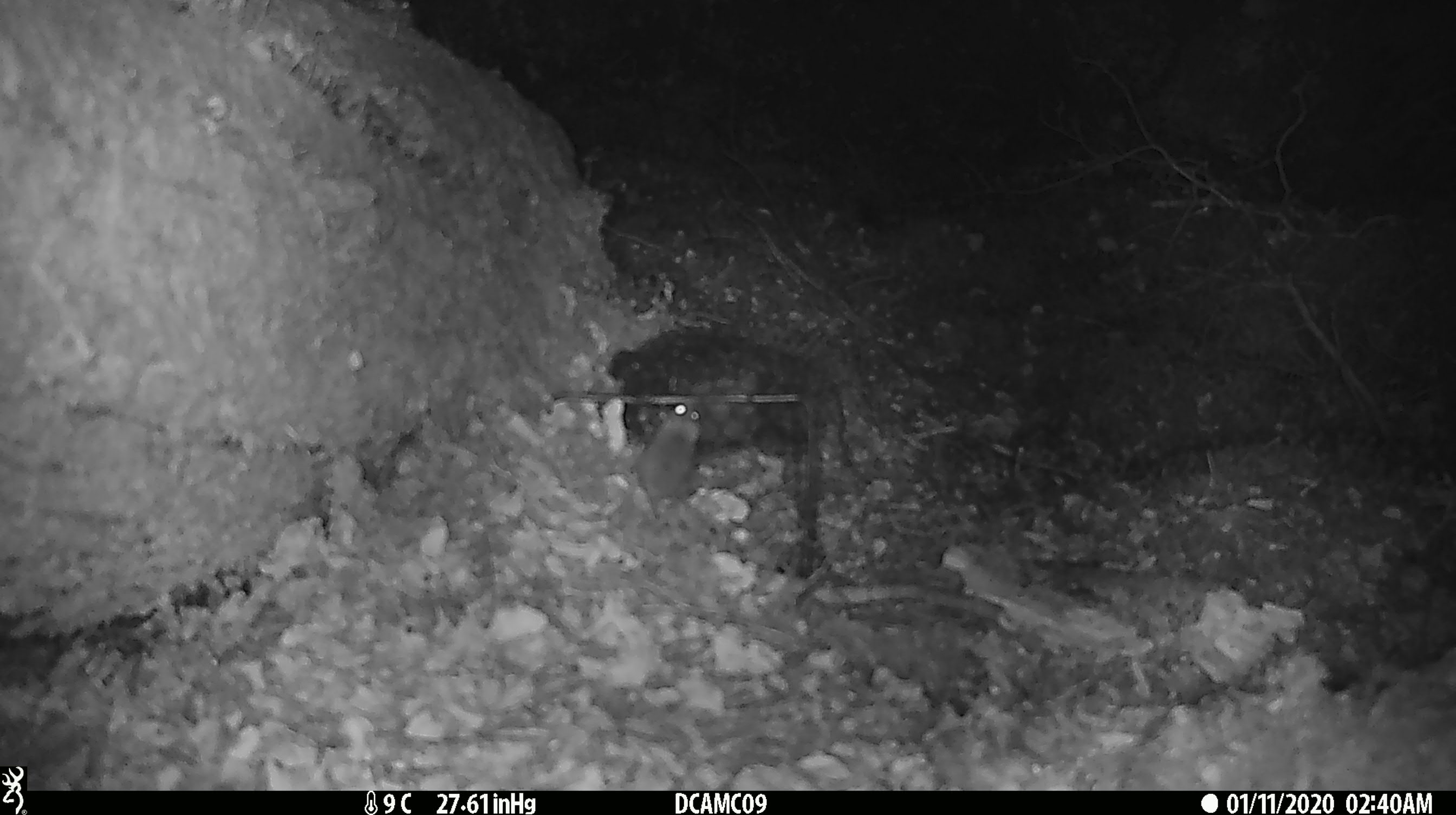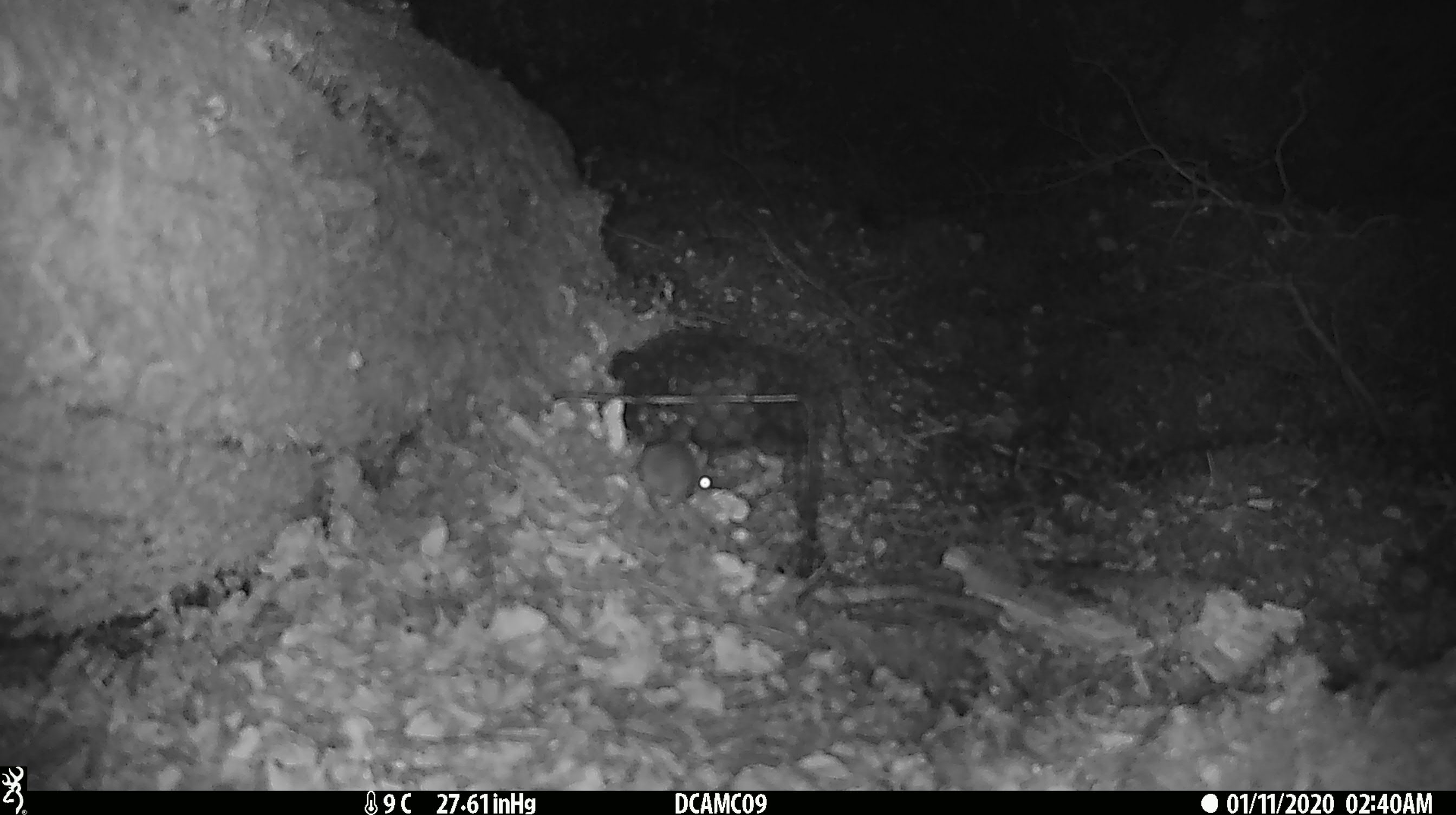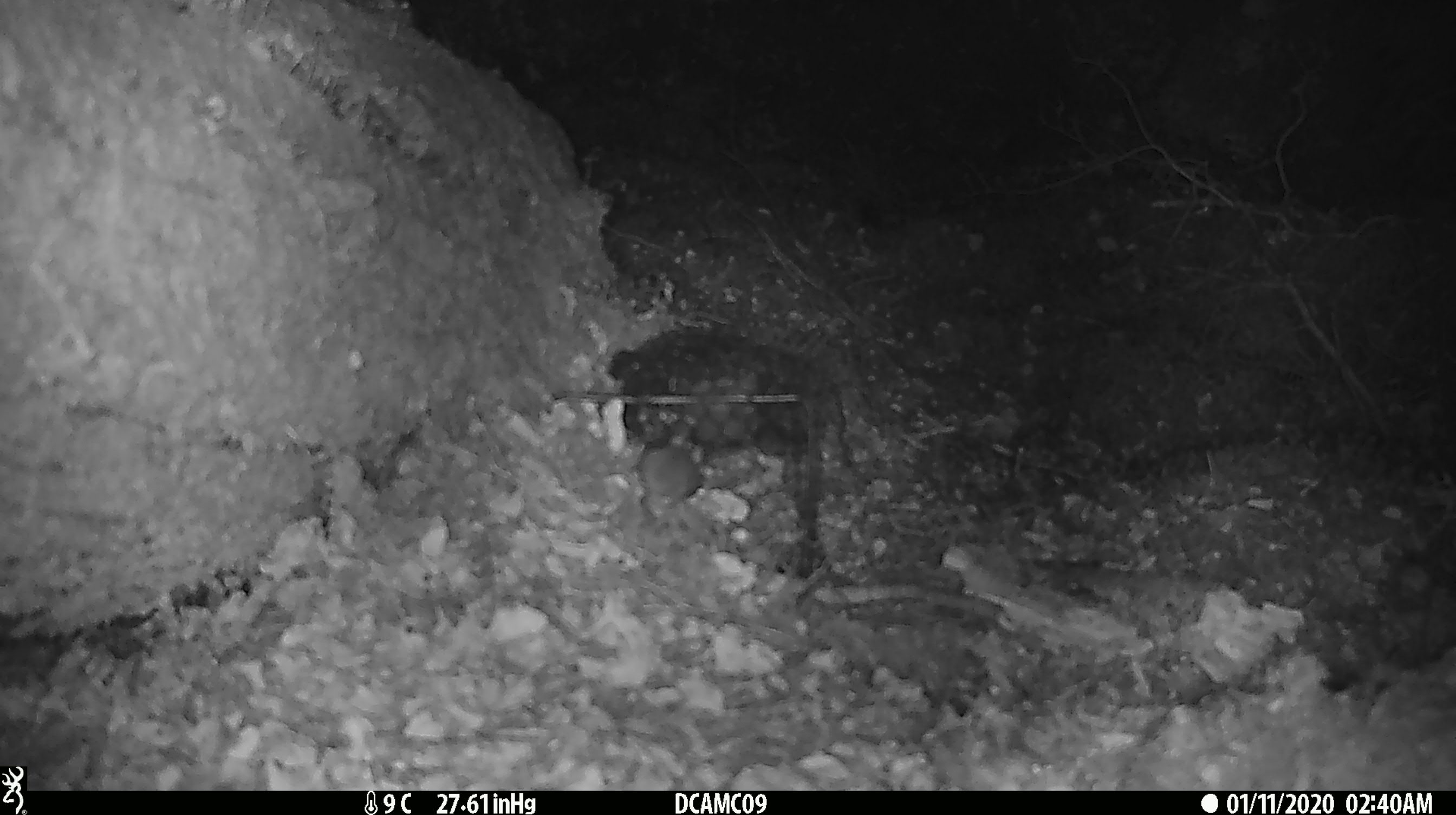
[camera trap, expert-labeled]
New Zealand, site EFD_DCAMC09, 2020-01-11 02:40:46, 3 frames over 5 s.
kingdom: Animalia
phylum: Chordata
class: Mammalia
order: Rodentia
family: Muridae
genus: Mus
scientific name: Mus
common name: mouse